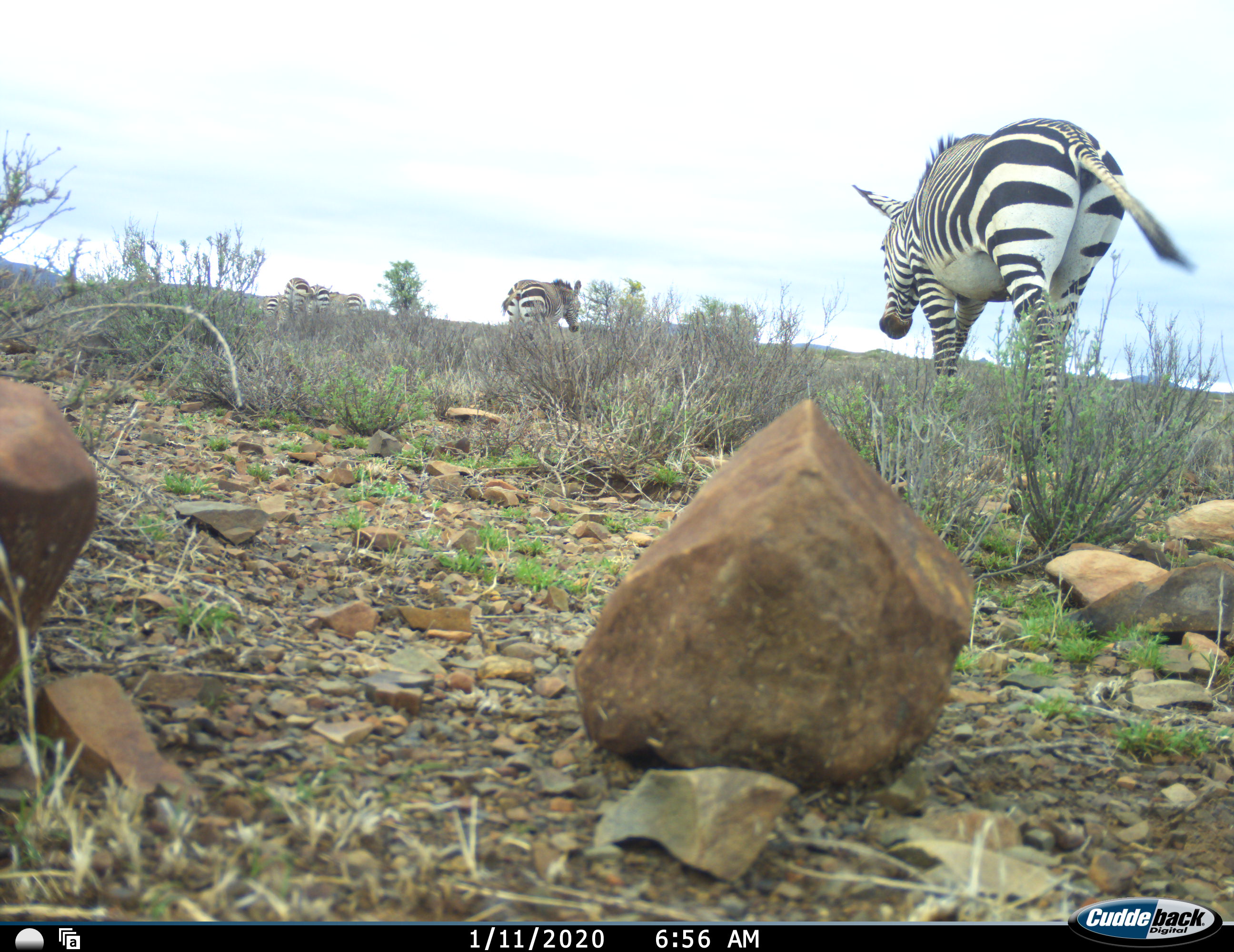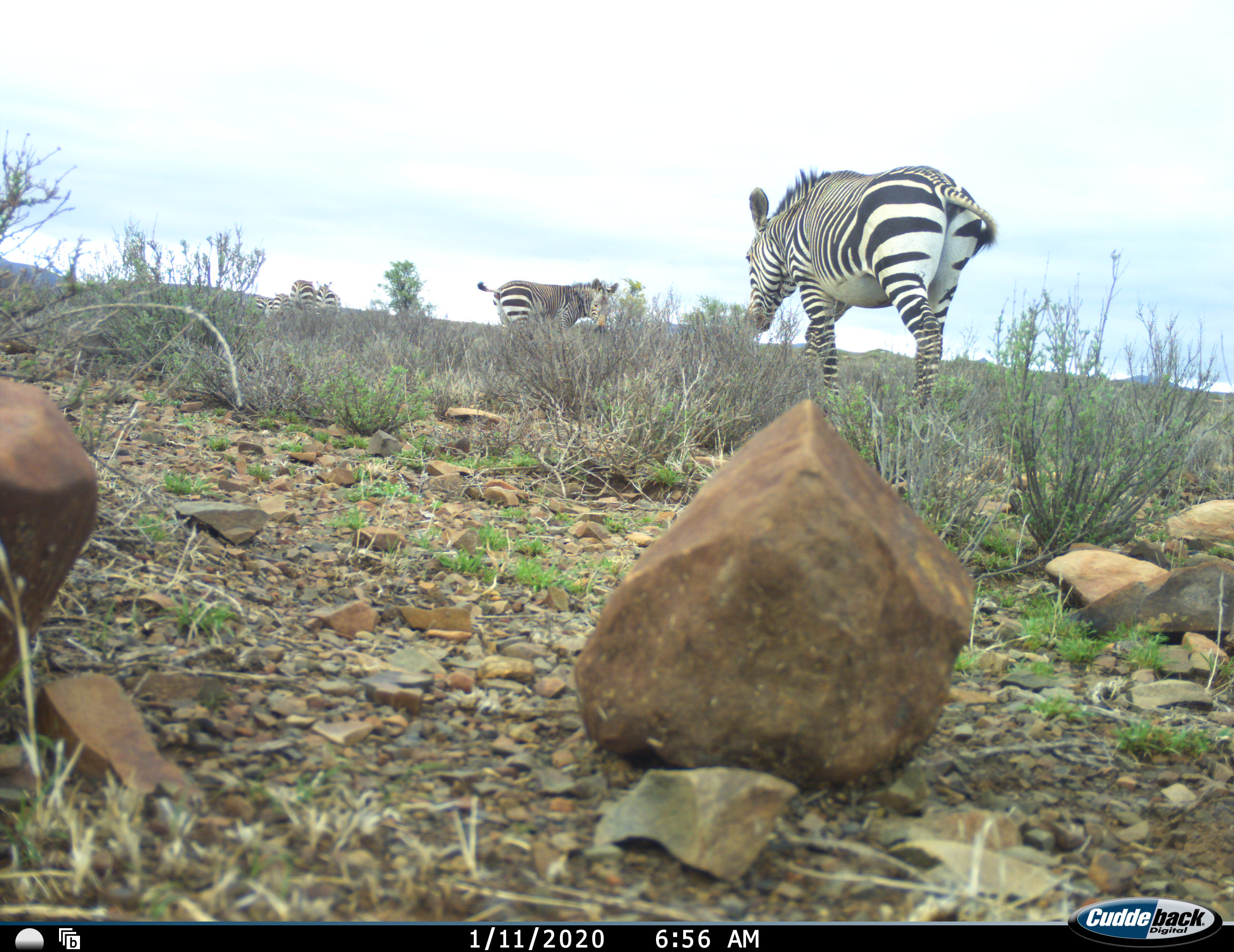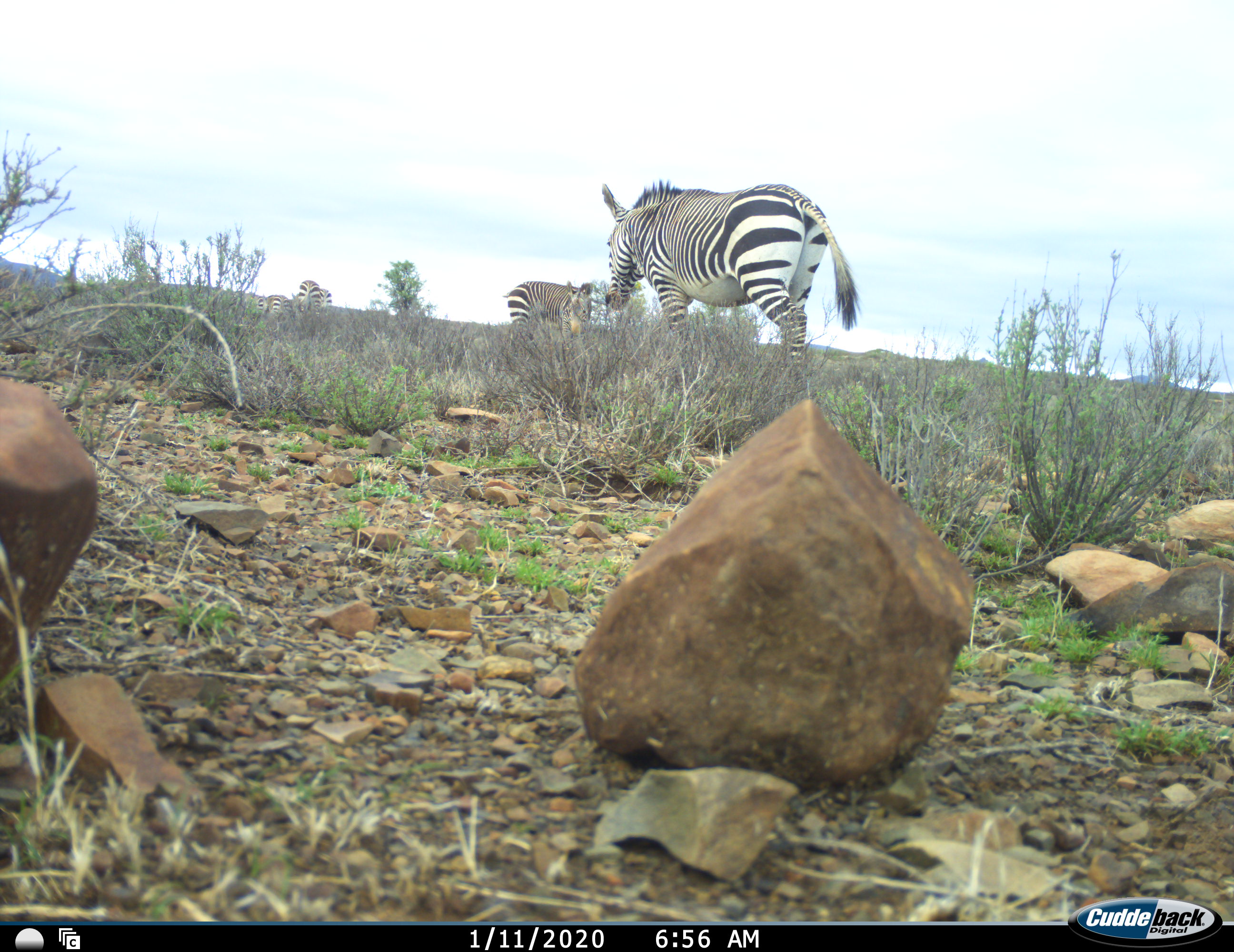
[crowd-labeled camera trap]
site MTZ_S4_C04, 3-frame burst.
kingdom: Animalia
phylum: Chordata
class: Mammalia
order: Perissodactyla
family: Equidae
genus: Equus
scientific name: Equus zebra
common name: mountain zebra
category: zebramountain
Zebramountain (mountain zebra) (Equus zebra), count 6. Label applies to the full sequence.